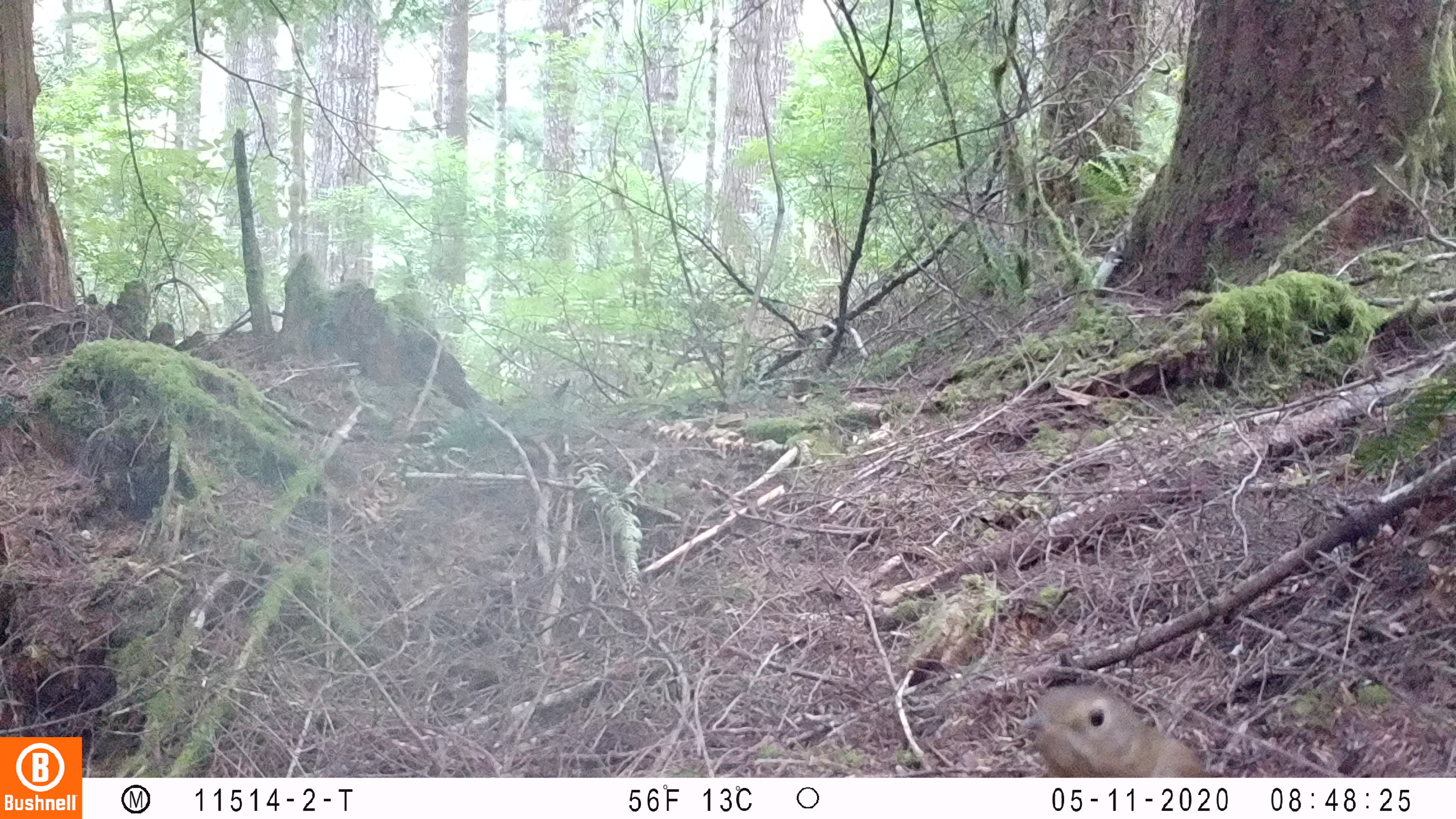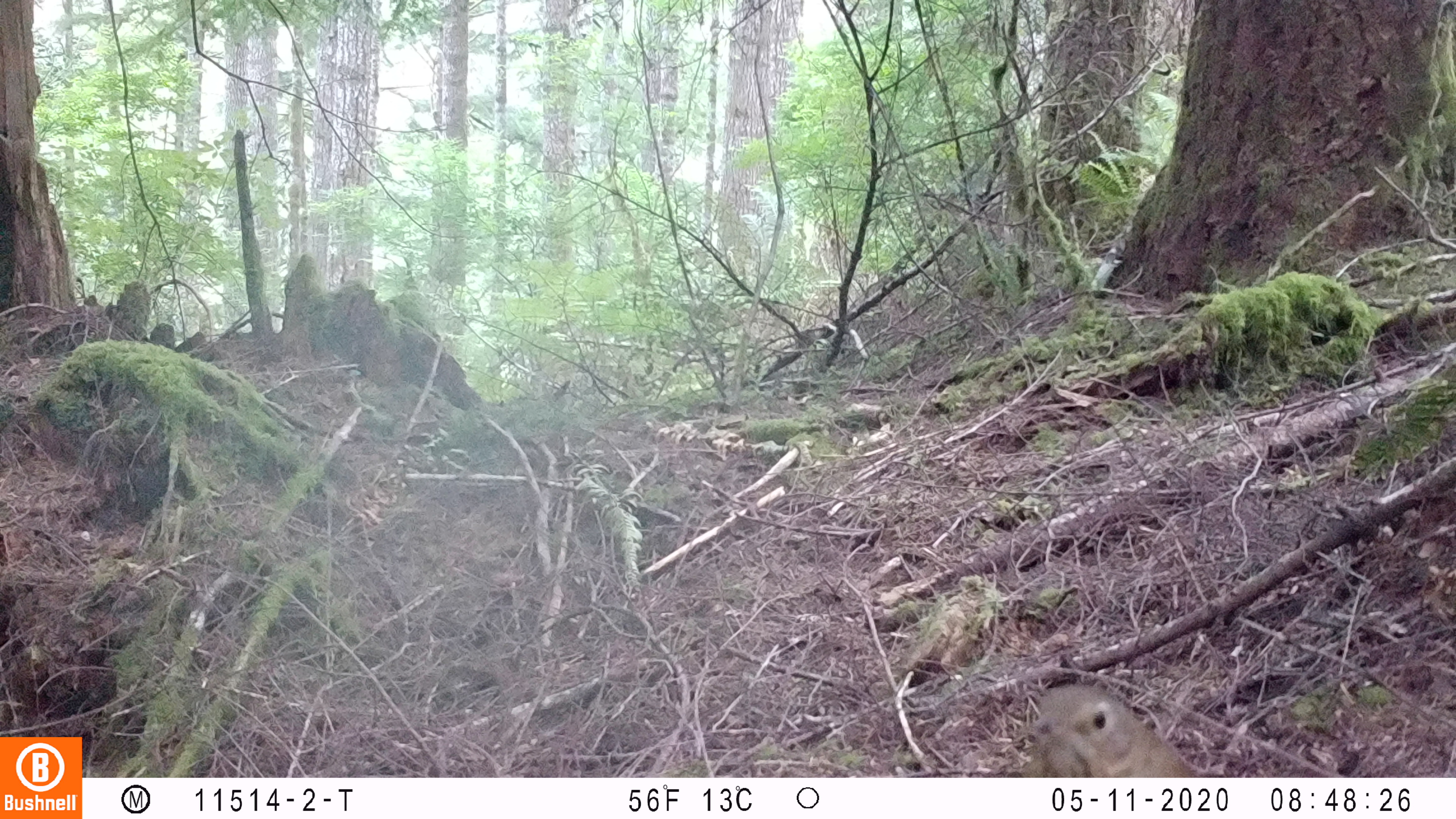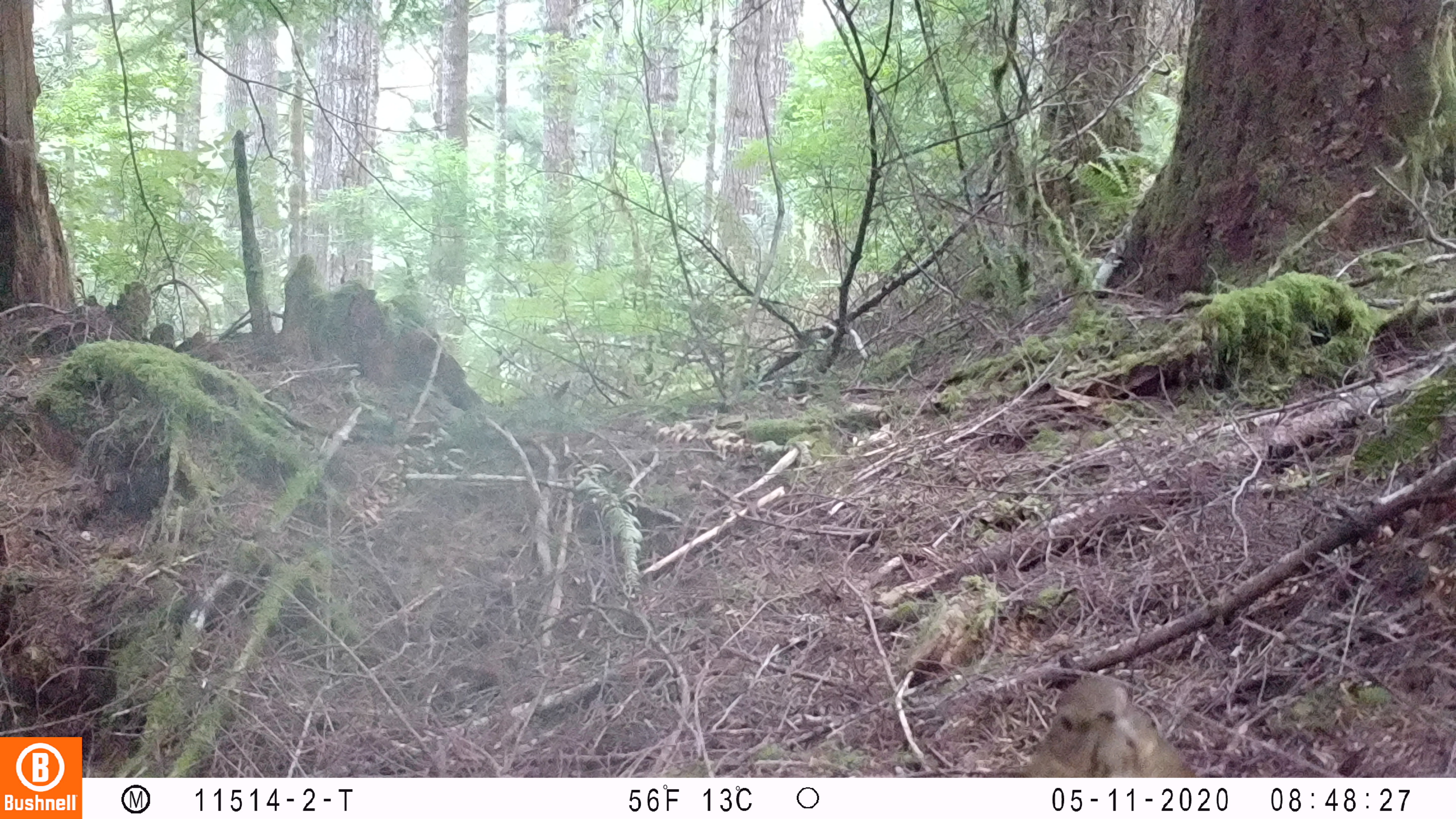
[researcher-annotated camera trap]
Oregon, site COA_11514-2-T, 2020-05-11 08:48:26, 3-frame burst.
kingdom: Animalia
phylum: Chordata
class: Aves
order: Passeriformes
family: Turdidae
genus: Catharus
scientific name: Catharus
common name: brown thrushes and nightingale-thrushes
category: catharus species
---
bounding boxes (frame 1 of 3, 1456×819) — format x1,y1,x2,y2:
catharus species: 1016,683,1201,773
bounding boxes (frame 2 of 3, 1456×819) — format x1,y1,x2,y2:
catharus species: 1017,670,1185,769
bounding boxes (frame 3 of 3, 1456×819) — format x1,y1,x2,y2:
catharus species: 1023,673,1192,767